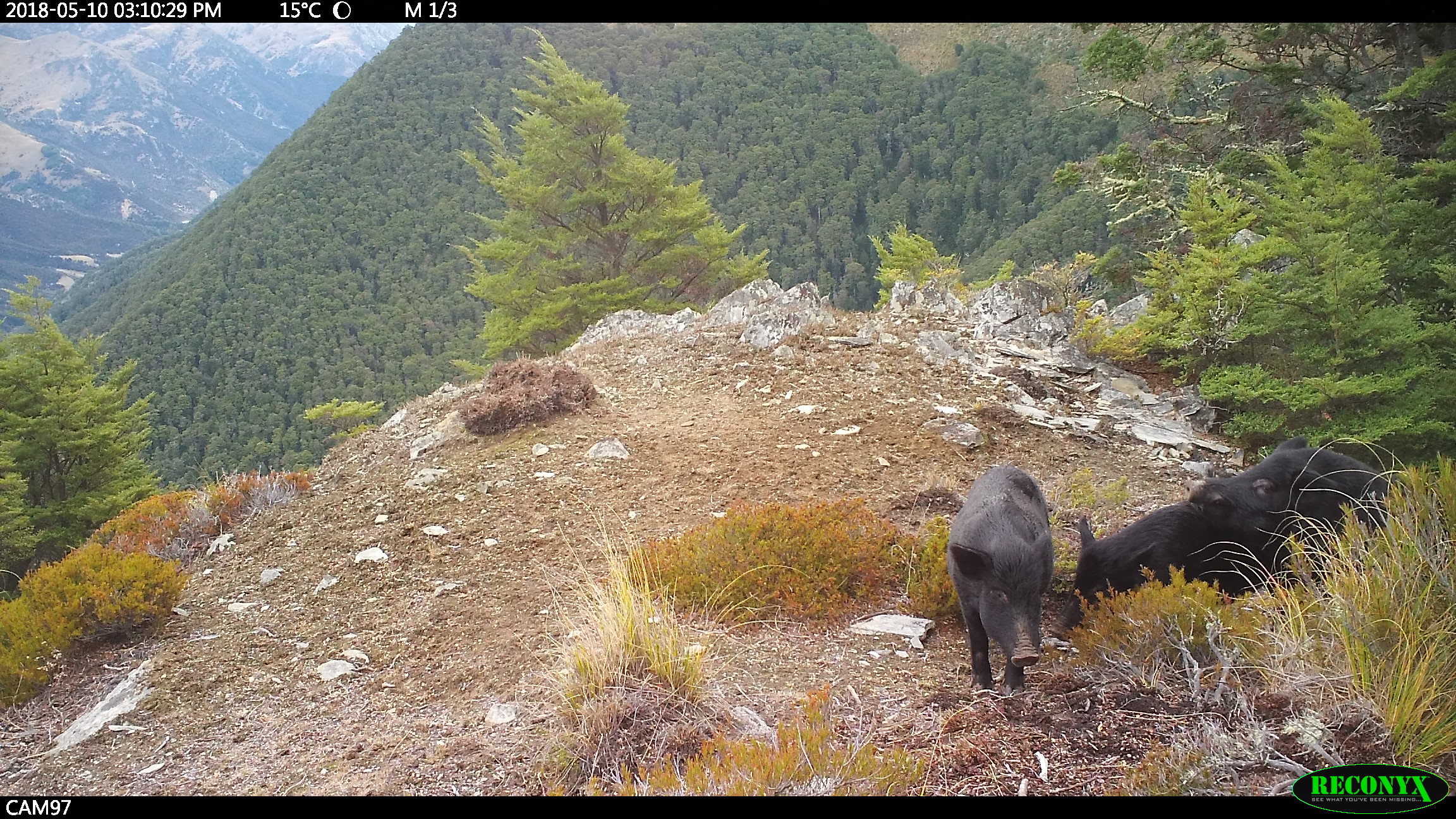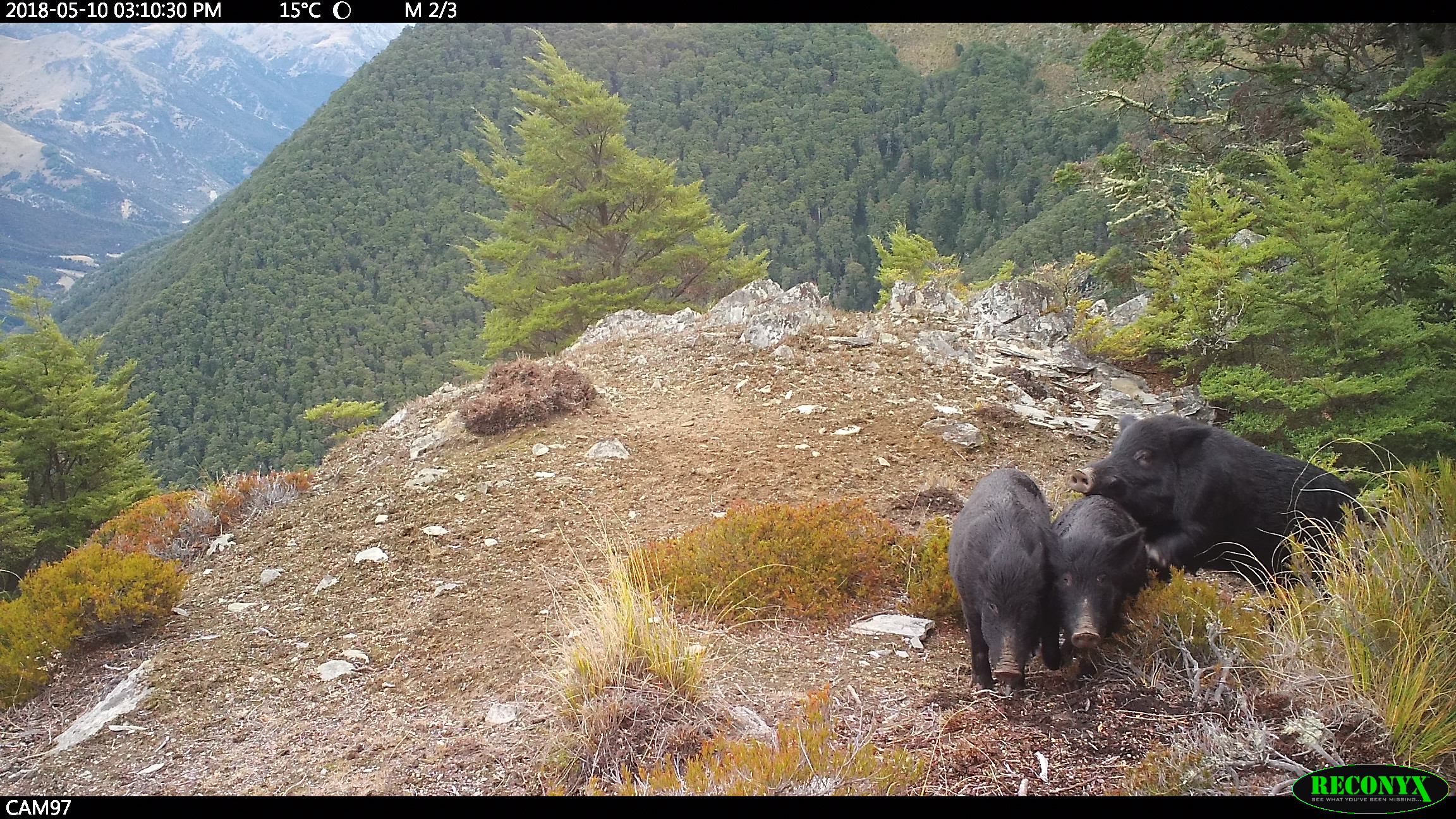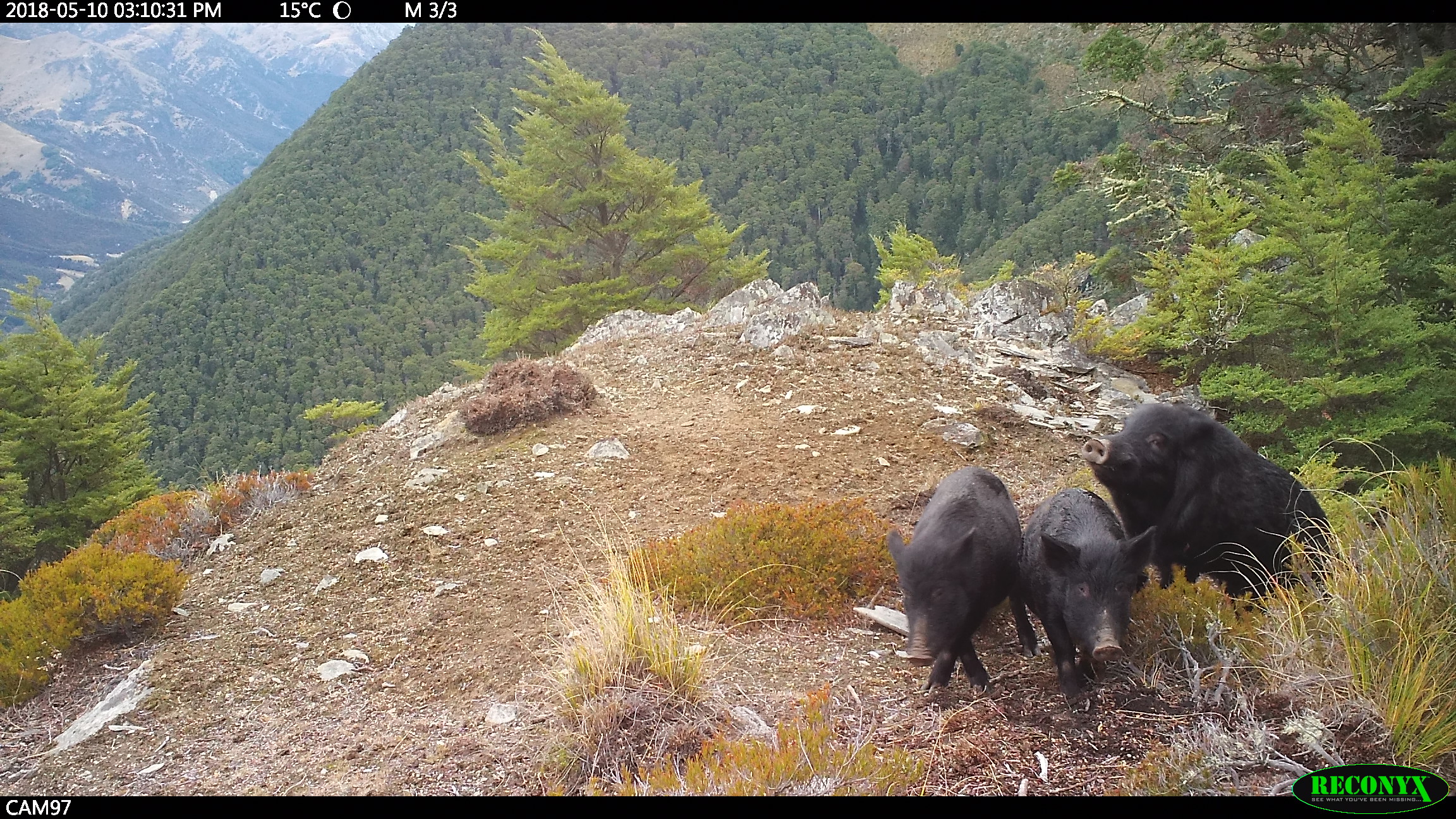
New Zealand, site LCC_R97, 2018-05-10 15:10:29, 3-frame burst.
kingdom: Animalia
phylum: Chordata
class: Mammalia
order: Artiodactyla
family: Suidae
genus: Sus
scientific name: Sus scrofa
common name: pig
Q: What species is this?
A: Pig (Sus scrofa).